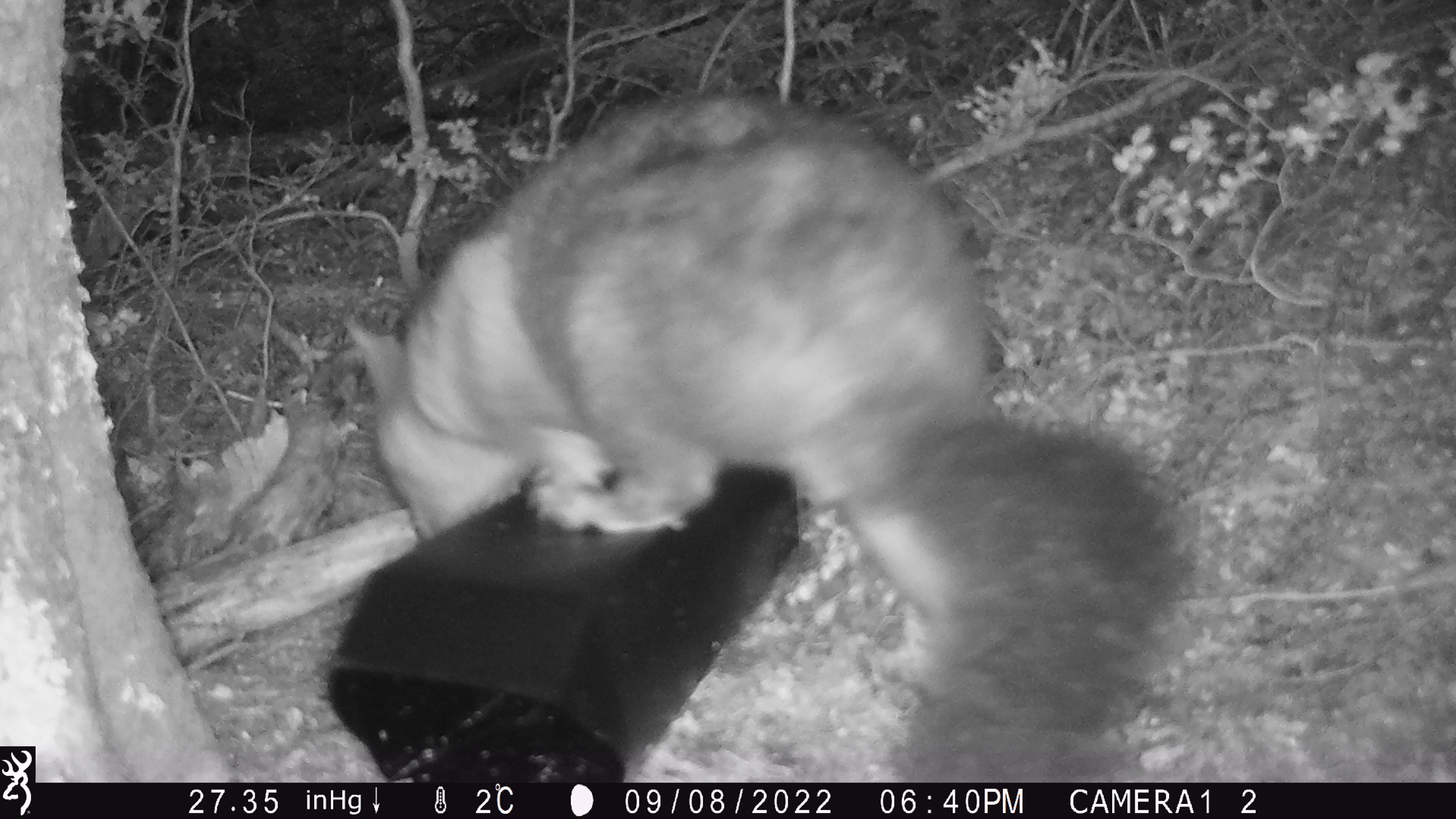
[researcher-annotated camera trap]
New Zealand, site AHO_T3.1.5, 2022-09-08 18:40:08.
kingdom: Animalia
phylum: Chordata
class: Mammalia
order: Diprotodontia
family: Phalangeridae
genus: Trichosurus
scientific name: Trichosurus vulpecula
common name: common brushtail possum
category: possum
Possum (common brushtail possum) (Trichosurus vulpecula).